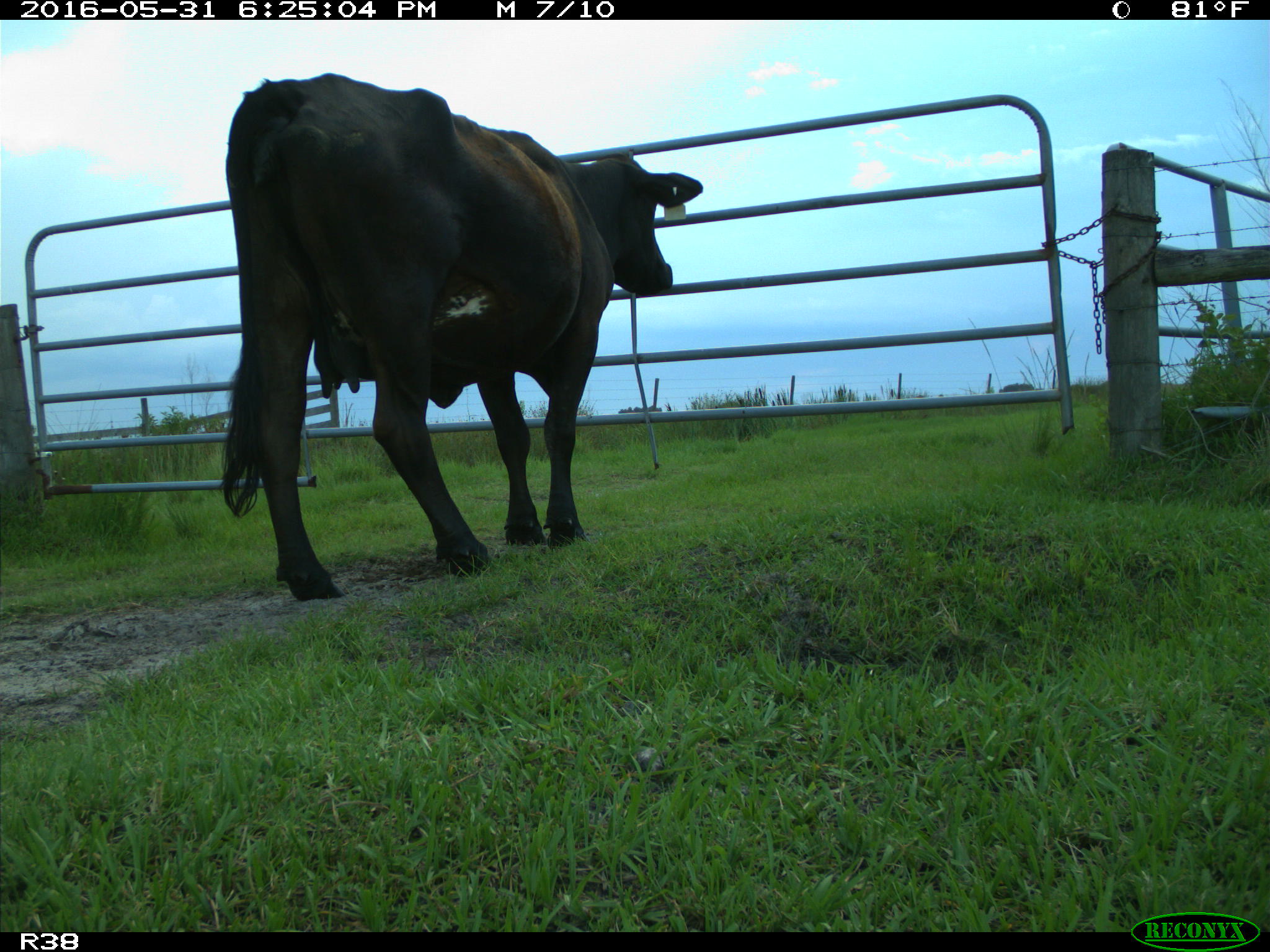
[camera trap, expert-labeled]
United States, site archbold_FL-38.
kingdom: Animalia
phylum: Chordata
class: Mammalia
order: Artiodactyla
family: Bovidae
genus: Bos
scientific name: Bos taurus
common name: domestic cow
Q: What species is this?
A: Bos taurus (domestic cow).